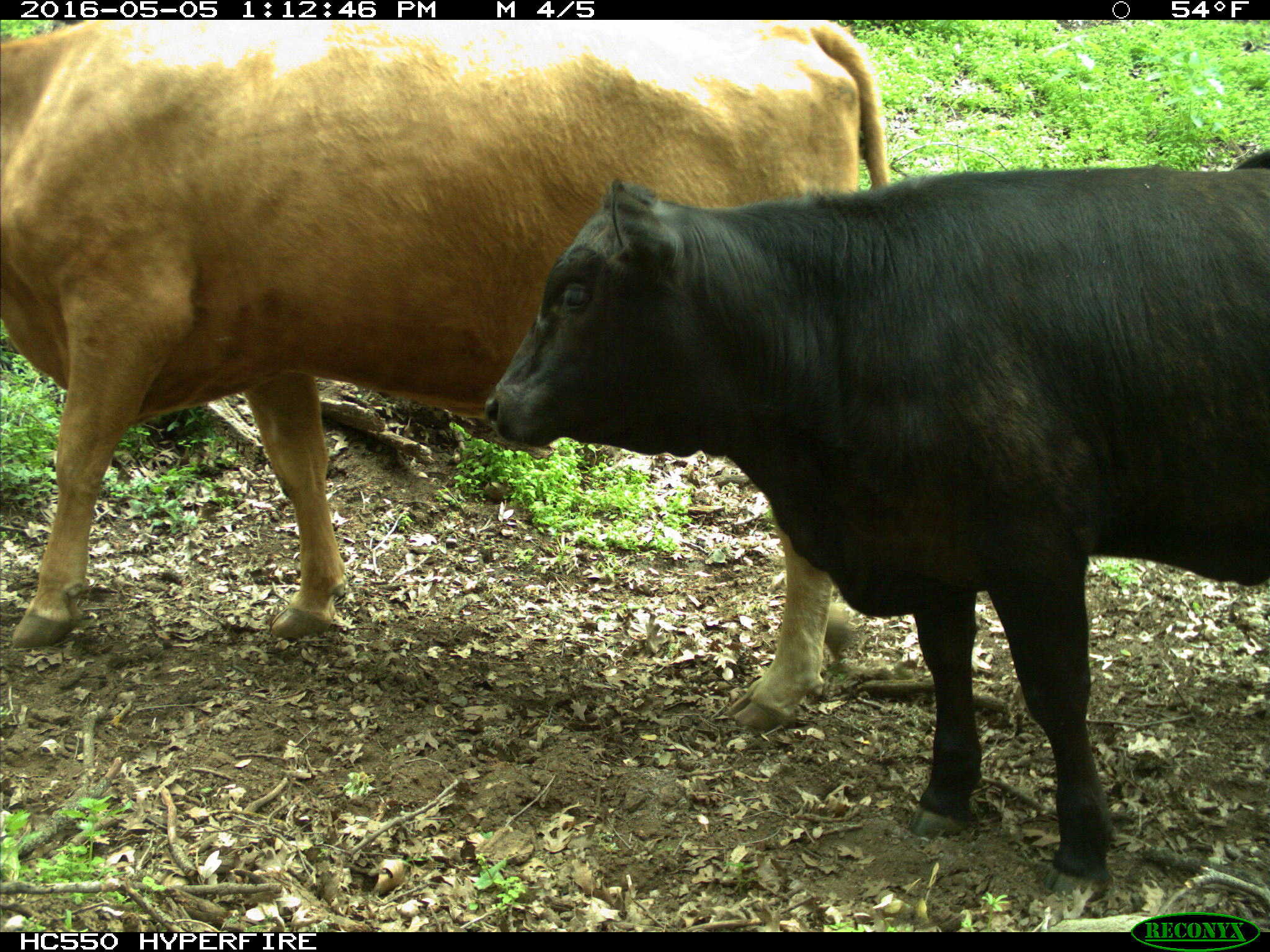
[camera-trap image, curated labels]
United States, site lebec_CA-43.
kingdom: Animalia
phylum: Chordata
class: Mammalia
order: Artiodactyla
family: Bovidae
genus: Bos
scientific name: Bos taurus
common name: domestic cow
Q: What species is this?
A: Bos taurus (domestic cow).